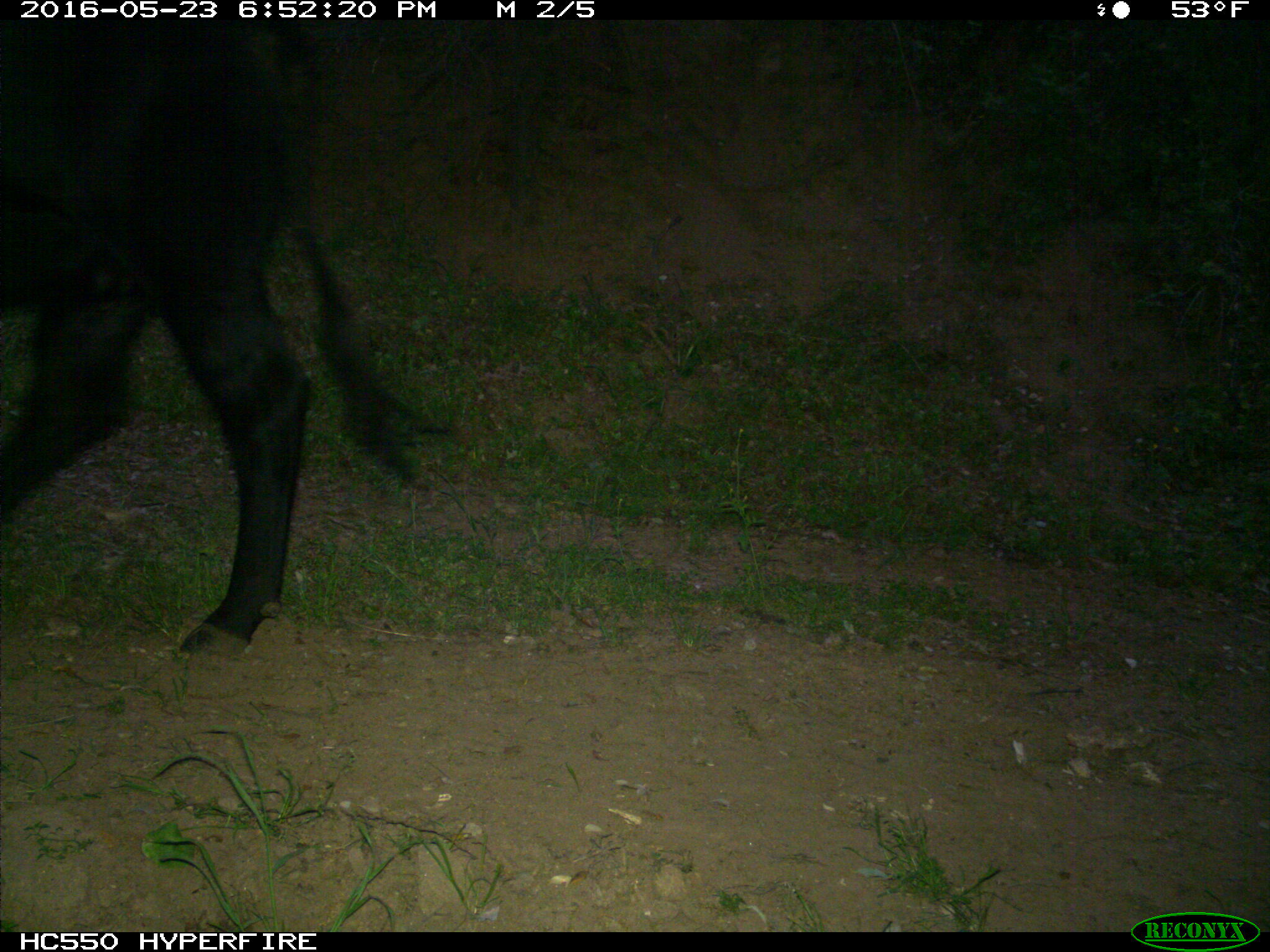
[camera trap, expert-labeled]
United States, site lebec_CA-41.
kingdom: Animalia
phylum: Chordata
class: Mammalia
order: Artiodactyla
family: Bovidae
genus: Bos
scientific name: Bos taurus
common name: domestic cow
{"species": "Bos taurus (domestic cow)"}